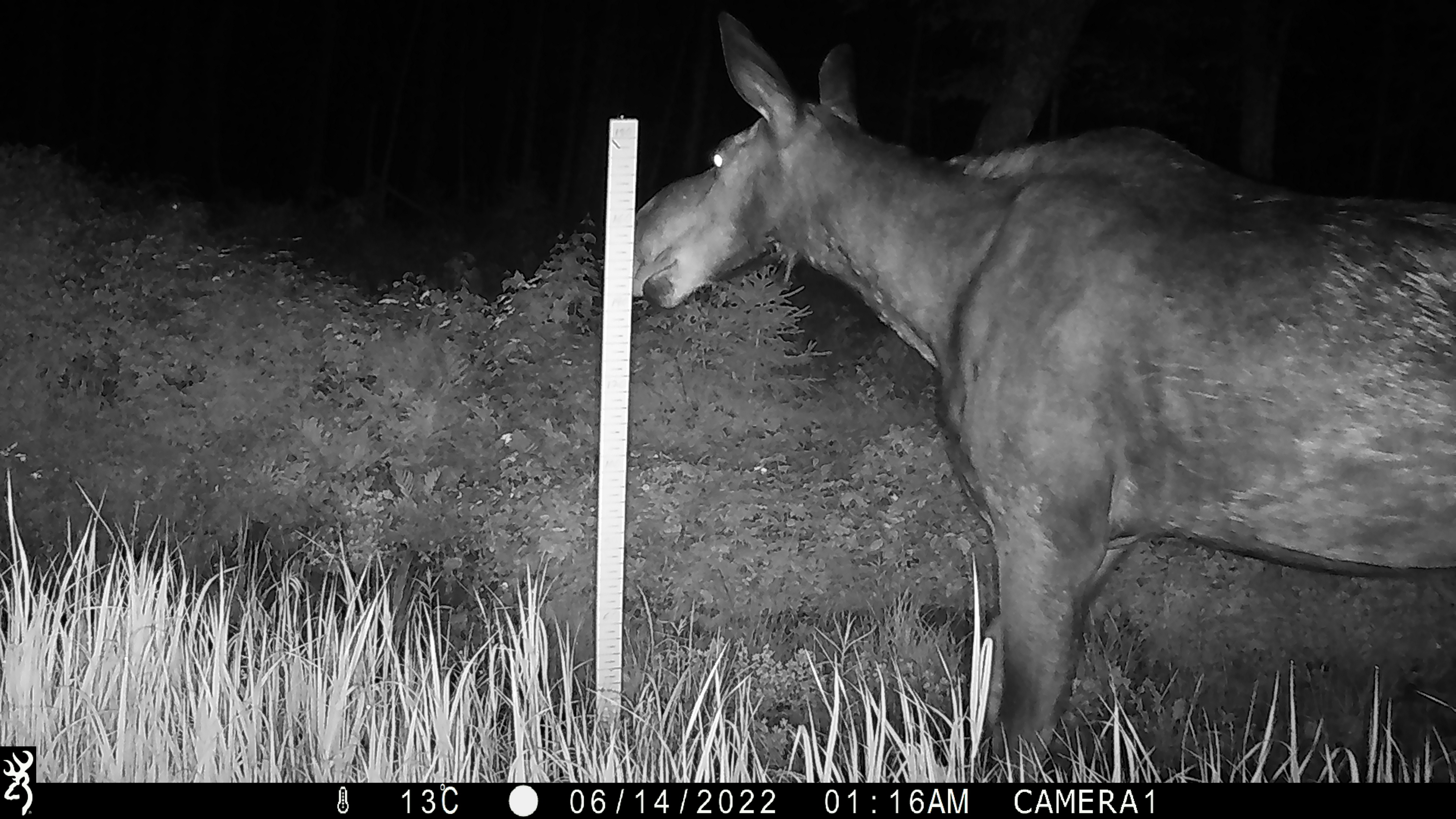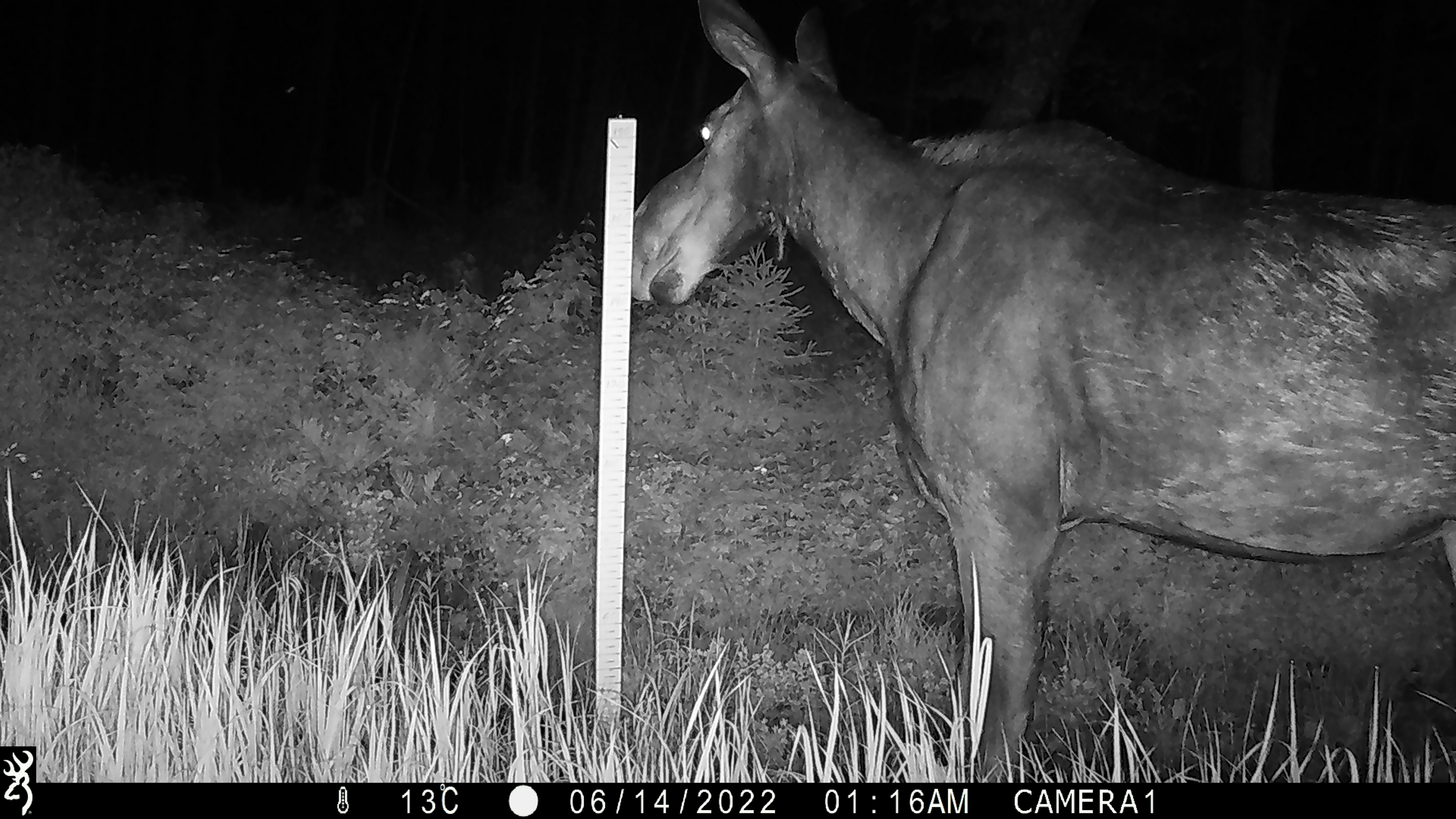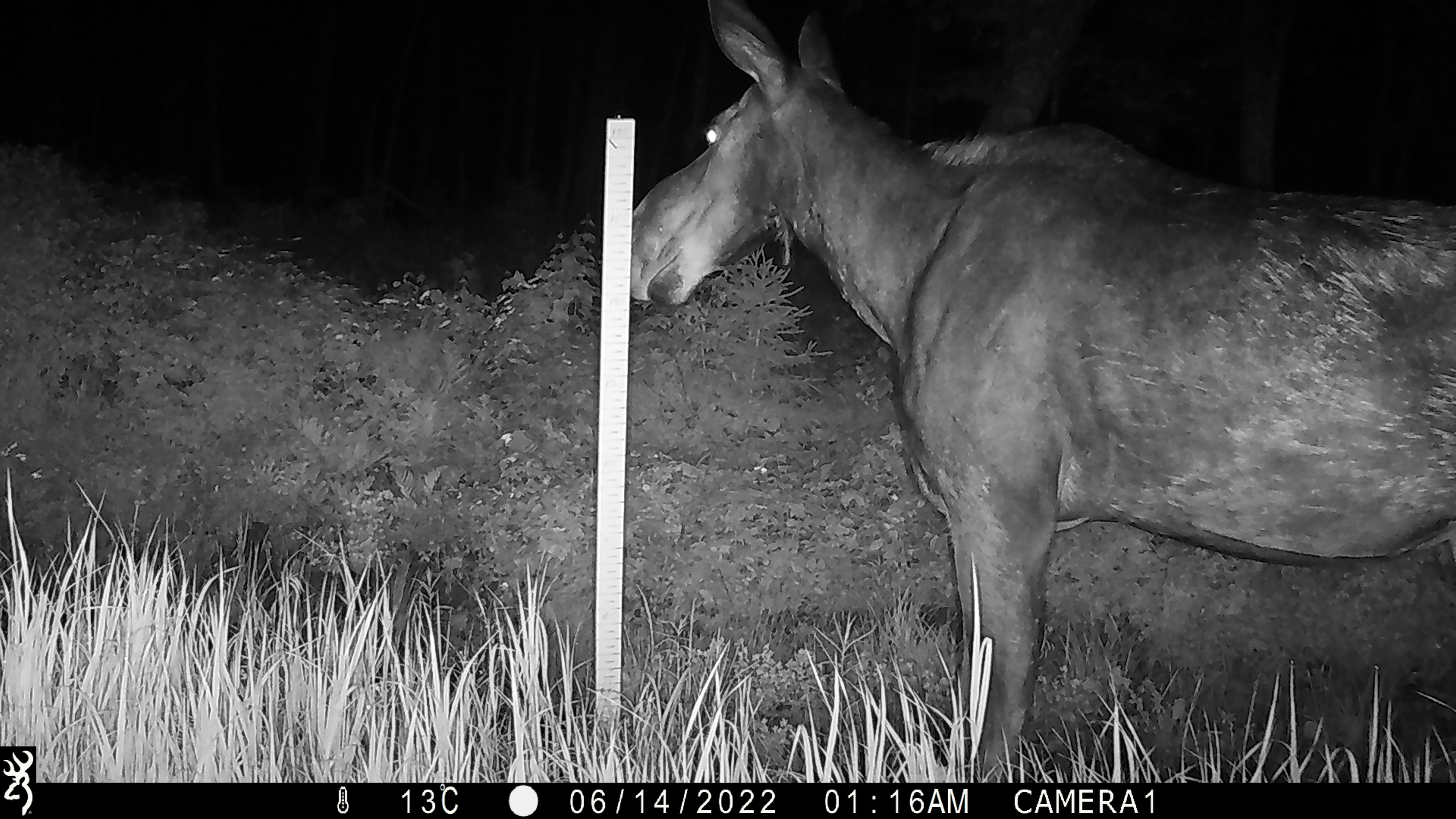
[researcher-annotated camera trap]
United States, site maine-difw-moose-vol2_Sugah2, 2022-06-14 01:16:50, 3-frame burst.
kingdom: Animalia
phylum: Chordata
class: Mammalia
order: Artiodactyla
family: Cervidae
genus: Alces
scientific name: Alces alces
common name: moose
Moose (Alces alces).